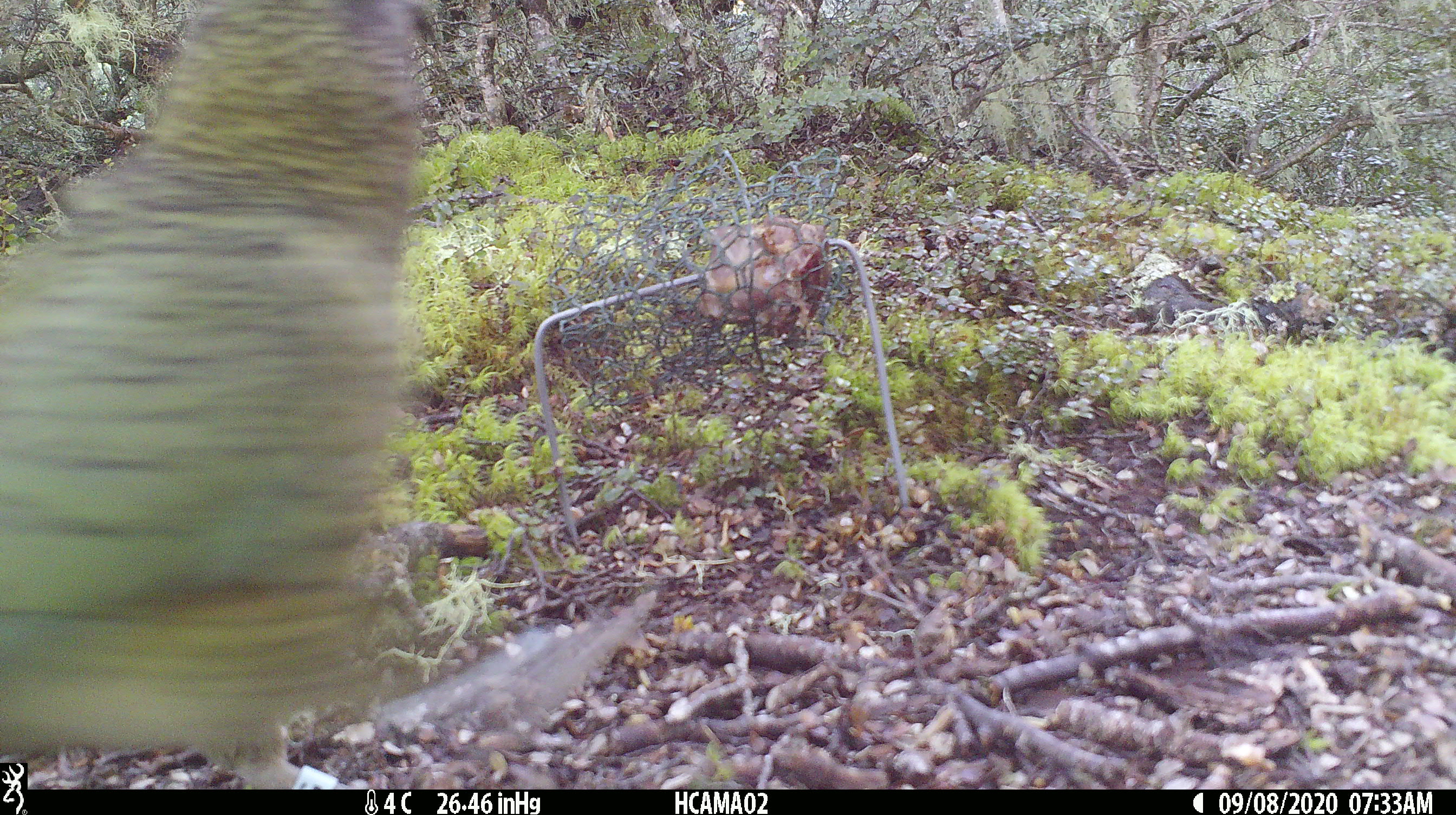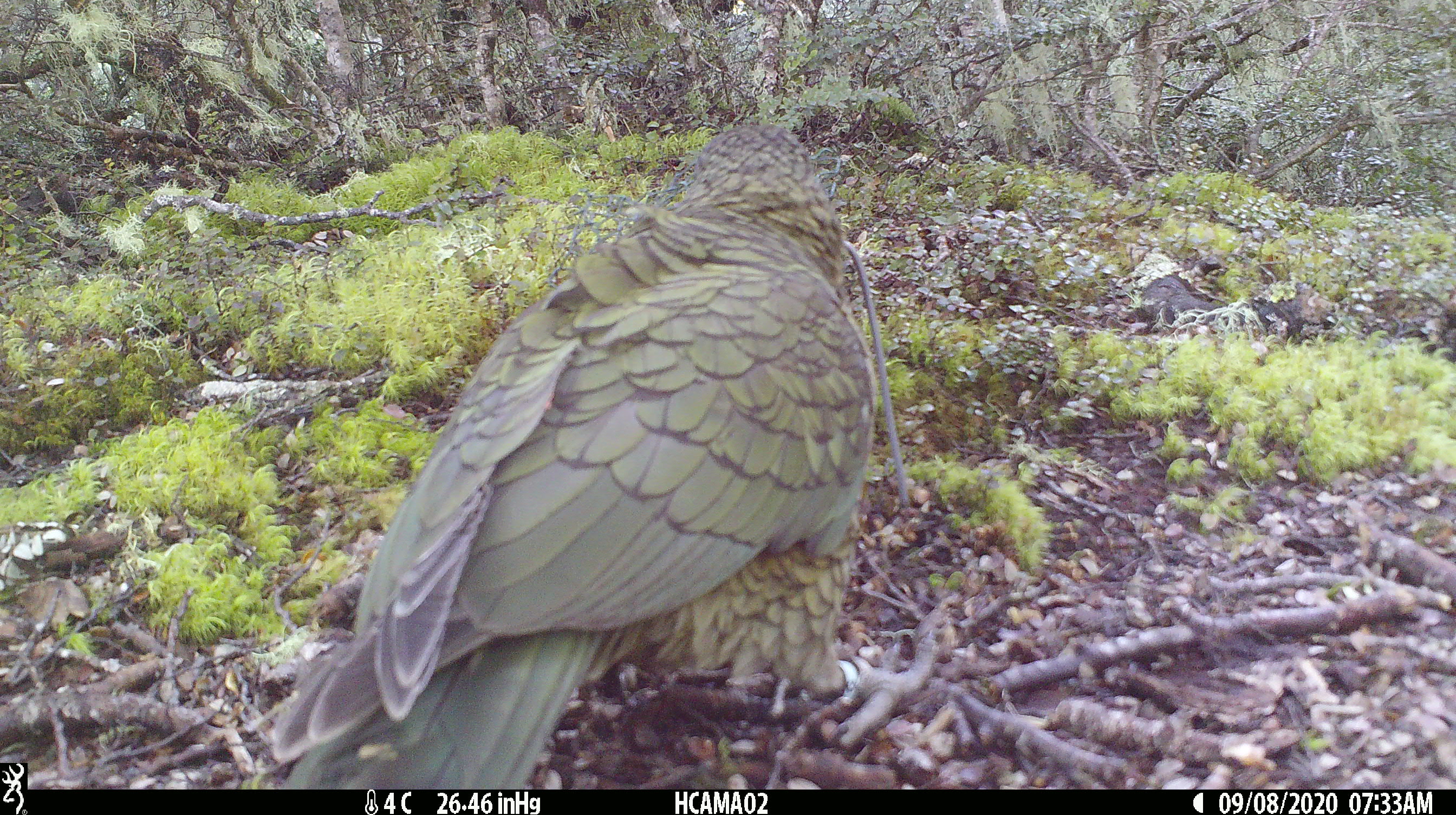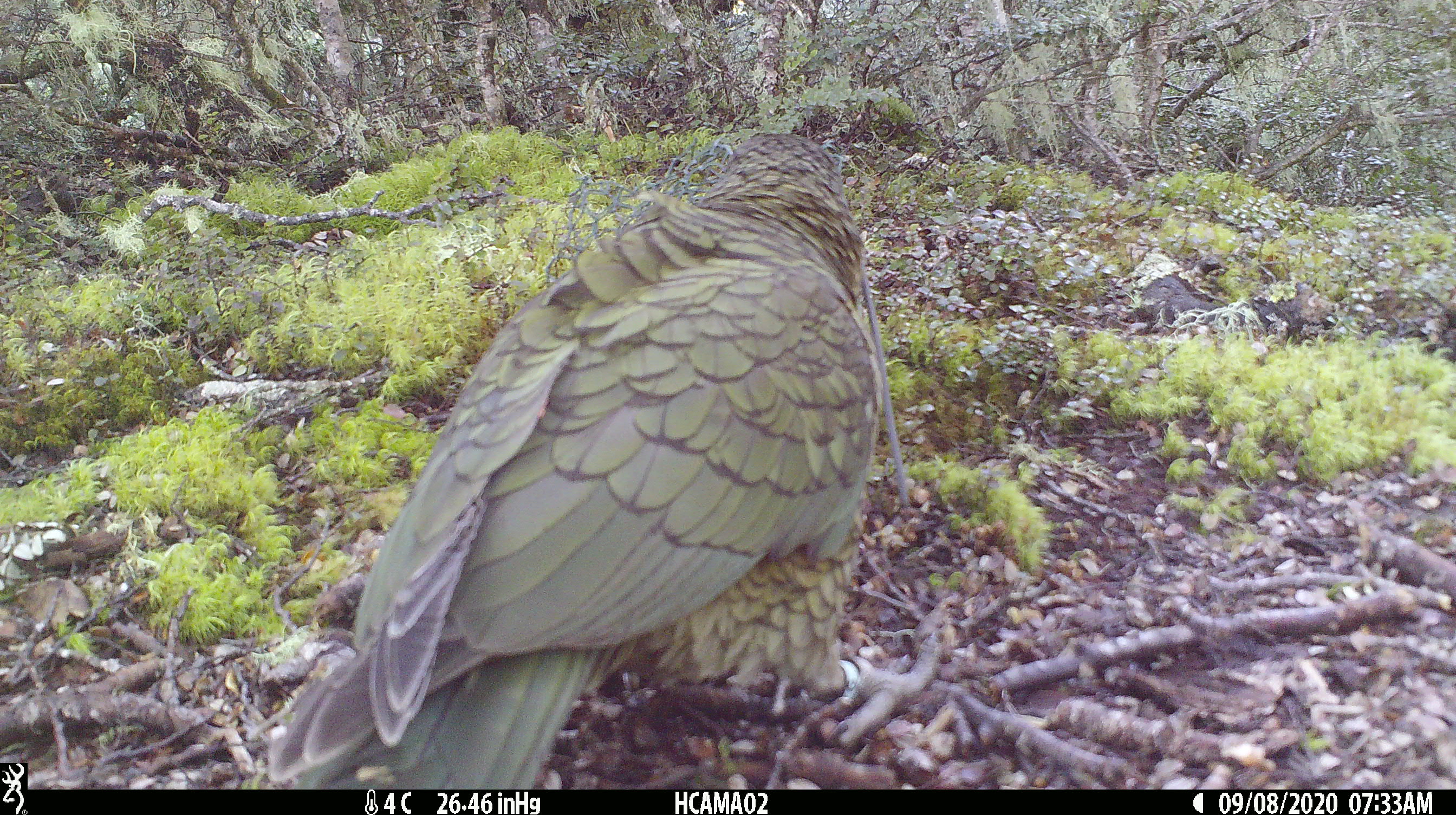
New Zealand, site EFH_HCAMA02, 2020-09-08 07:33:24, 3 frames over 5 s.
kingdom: Animalia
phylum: Chordata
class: Aves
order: Psittaciformes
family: Strigopidae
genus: Nestor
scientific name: Nestor notabilis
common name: kea